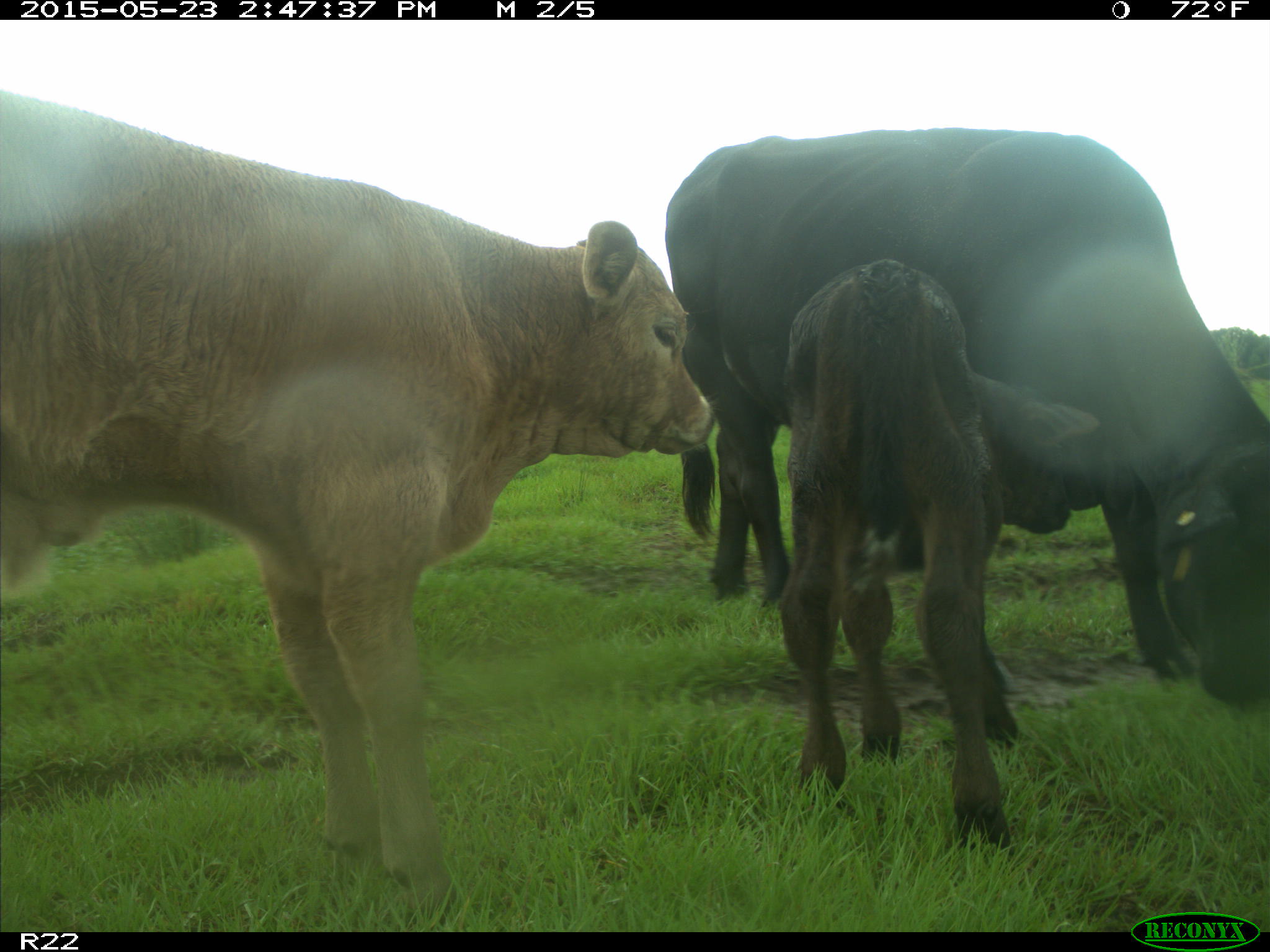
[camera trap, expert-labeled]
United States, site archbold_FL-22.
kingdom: Animalia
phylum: Chordata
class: Mammalia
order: Artiodactyla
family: Bovidae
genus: Bos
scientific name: Bos taurus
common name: domestic cow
Bos taurus (domestic cow).